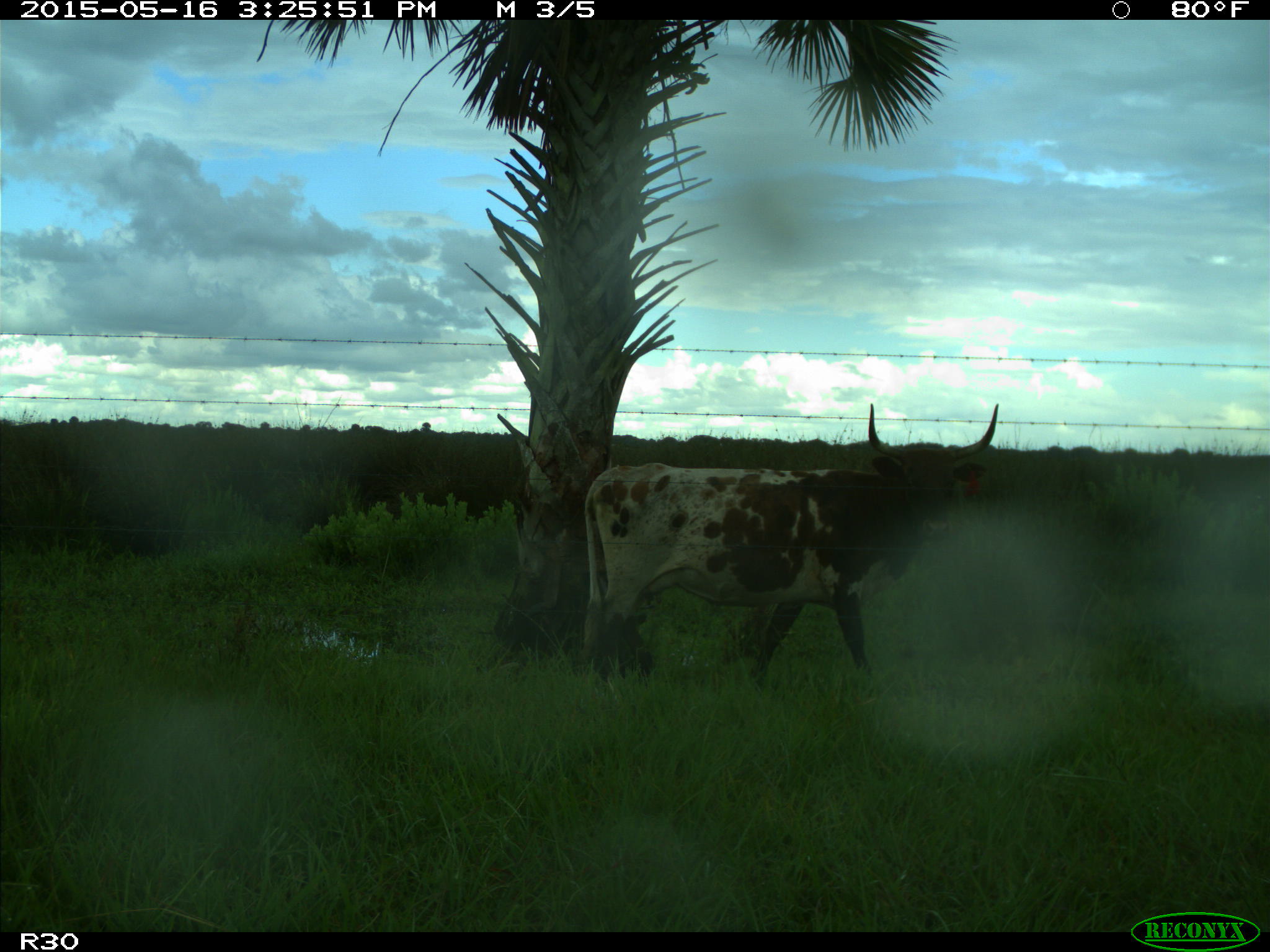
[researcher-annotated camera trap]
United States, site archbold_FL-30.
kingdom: Animalia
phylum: Chordata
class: Mammalia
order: Artiodactyla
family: Bovidae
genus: Bos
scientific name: Bos taurus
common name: domestic cow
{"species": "Bos taurus (domestic cow)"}